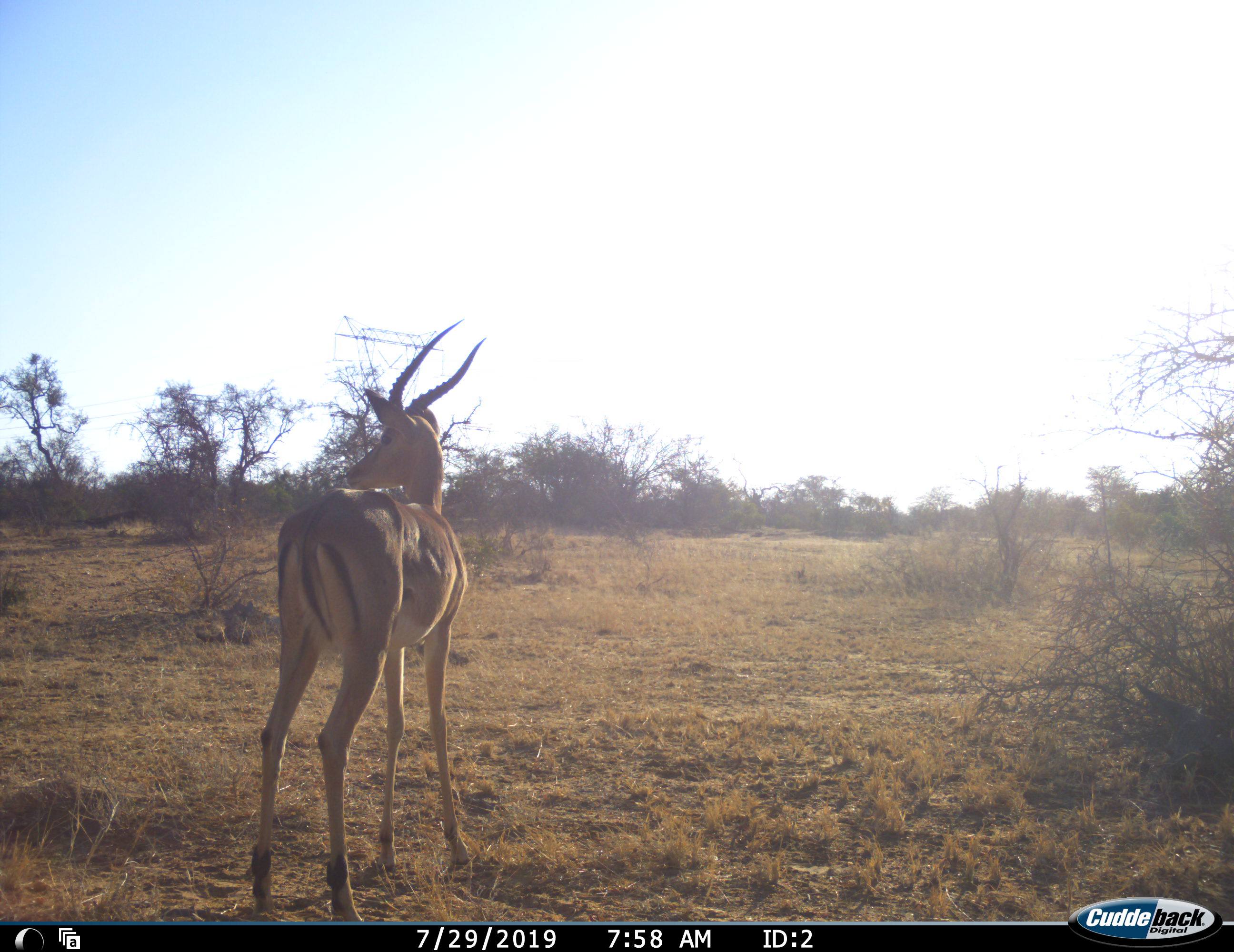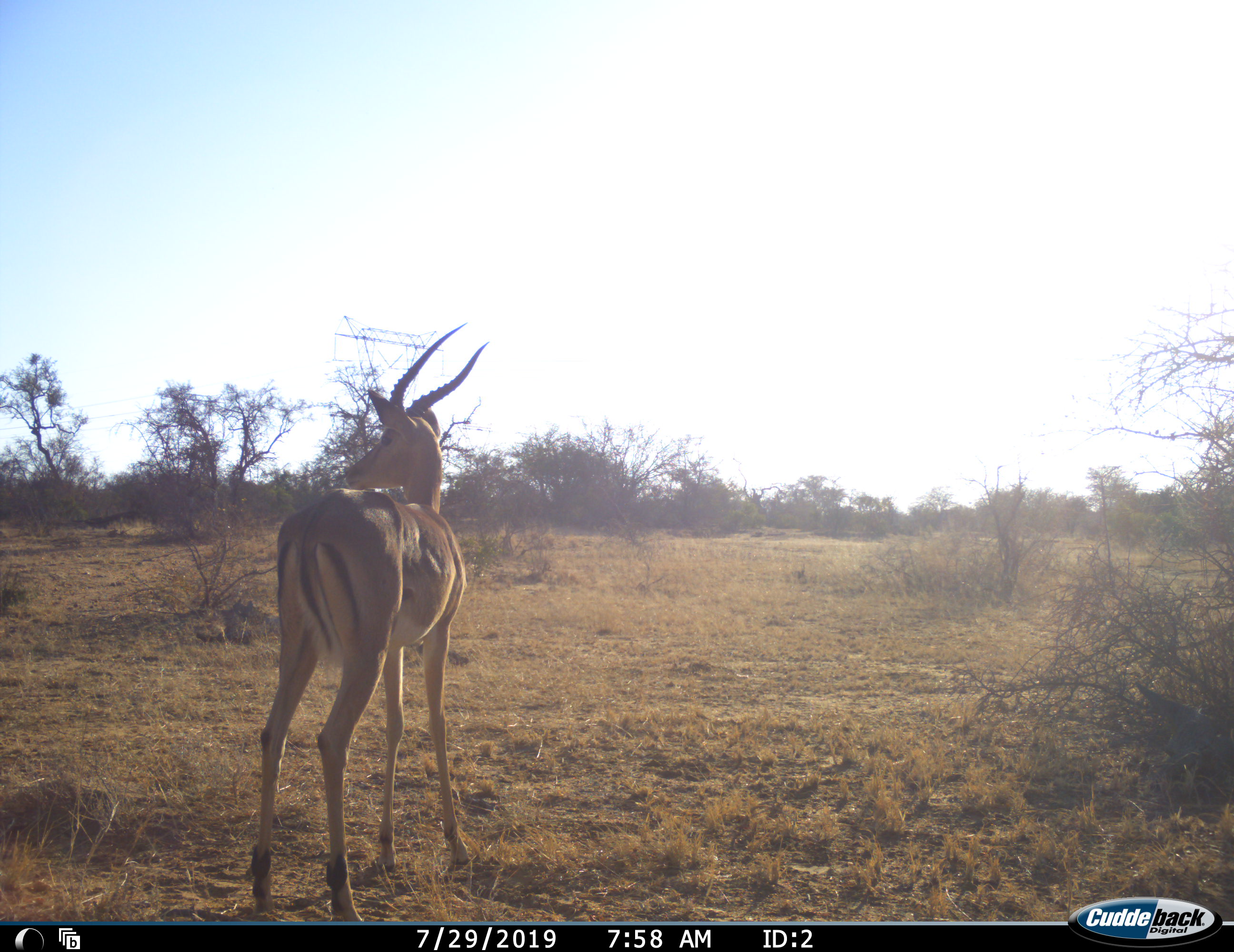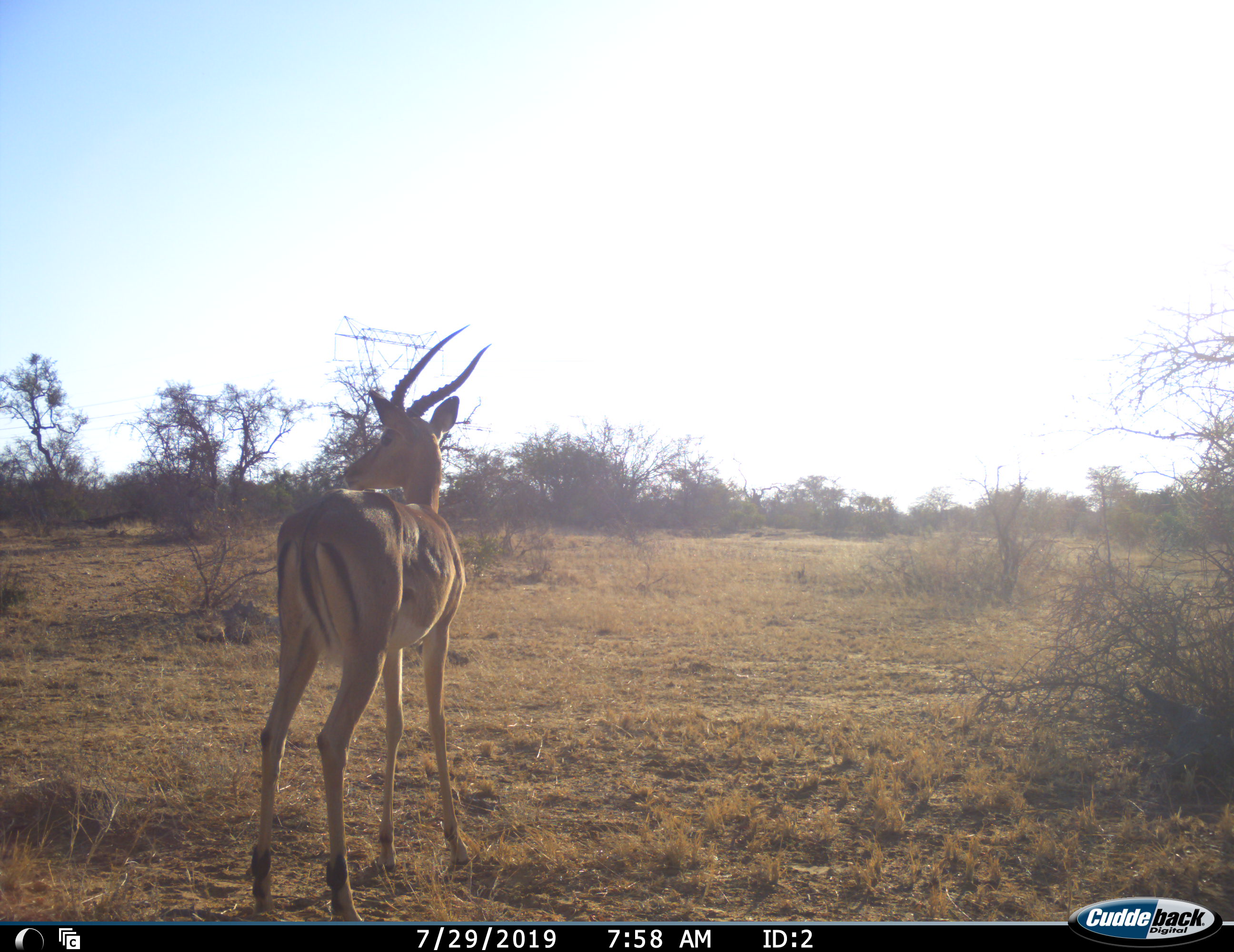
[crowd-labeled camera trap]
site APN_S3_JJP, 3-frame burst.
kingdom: Animalia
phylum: Chordata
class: Mammalia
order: Artiodactyla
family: Bovidae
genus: Aepyceros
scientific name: Aepyceros melampus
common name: impala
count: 1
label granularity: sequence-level